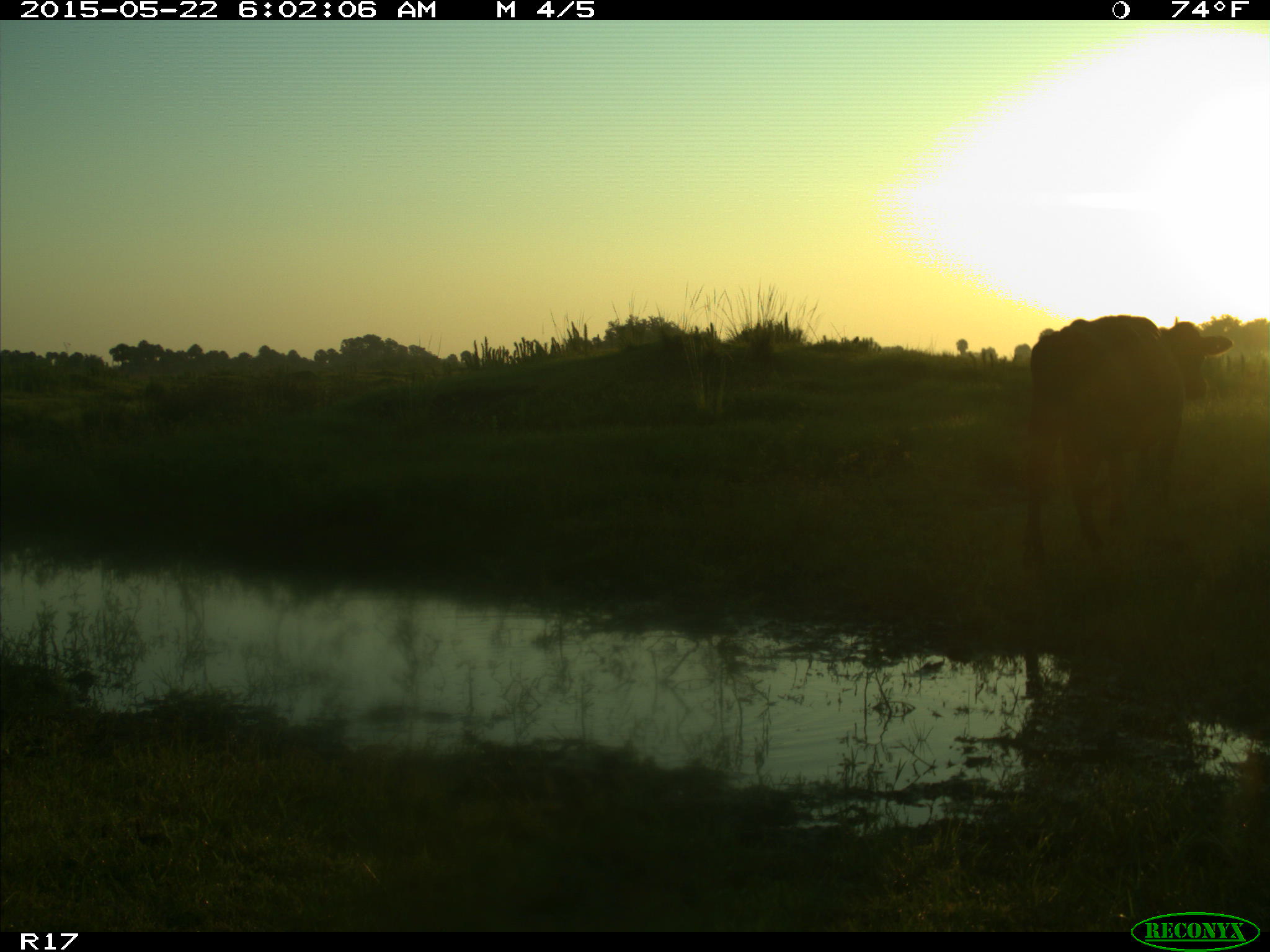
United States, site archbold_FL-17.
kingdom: Animalia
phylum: Chordata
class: Mammalia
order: Artiodactyla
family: Bovidae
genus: Bos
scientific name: Bos taurus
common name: domestic cow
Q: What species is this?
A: Bos taurus (domestic cow).